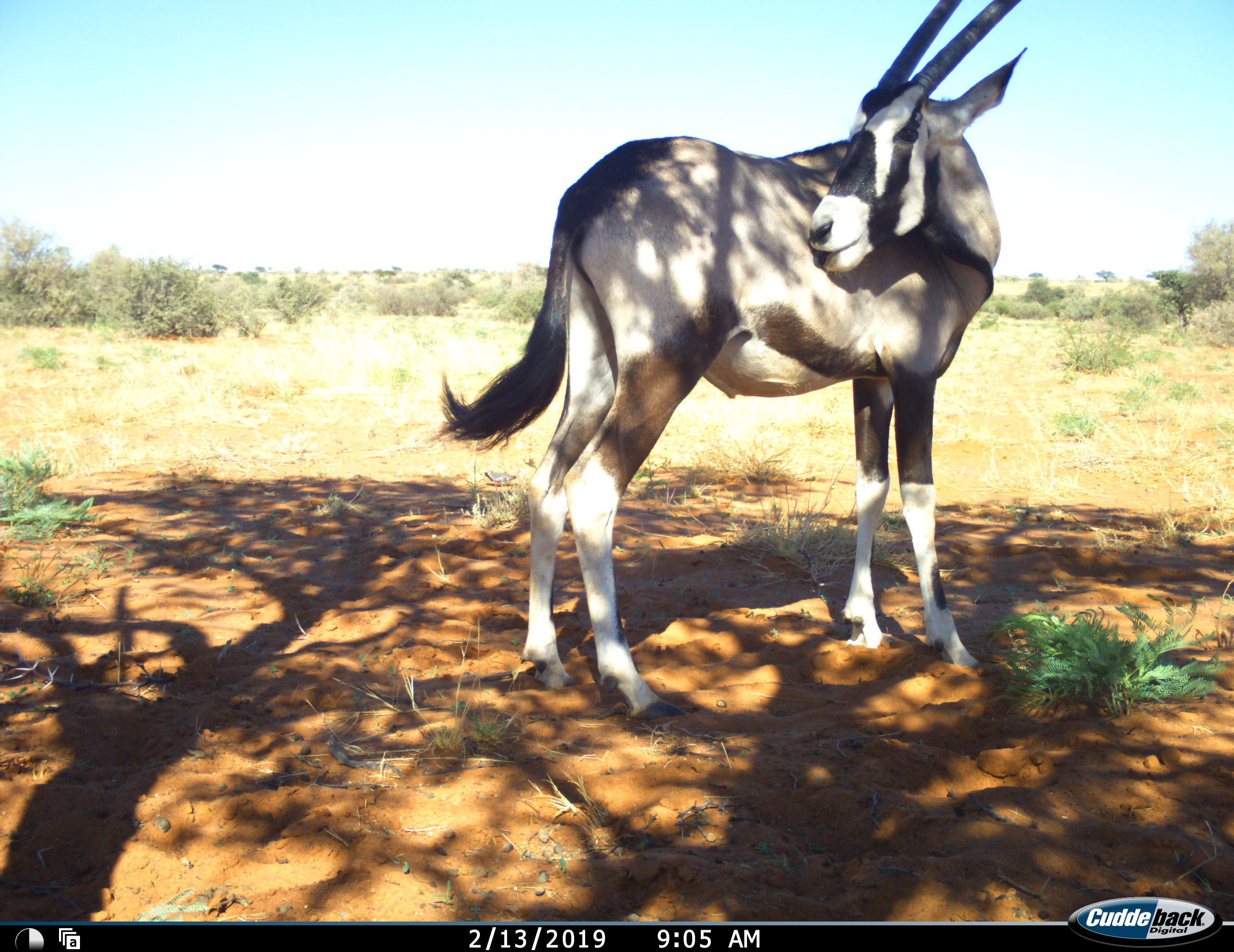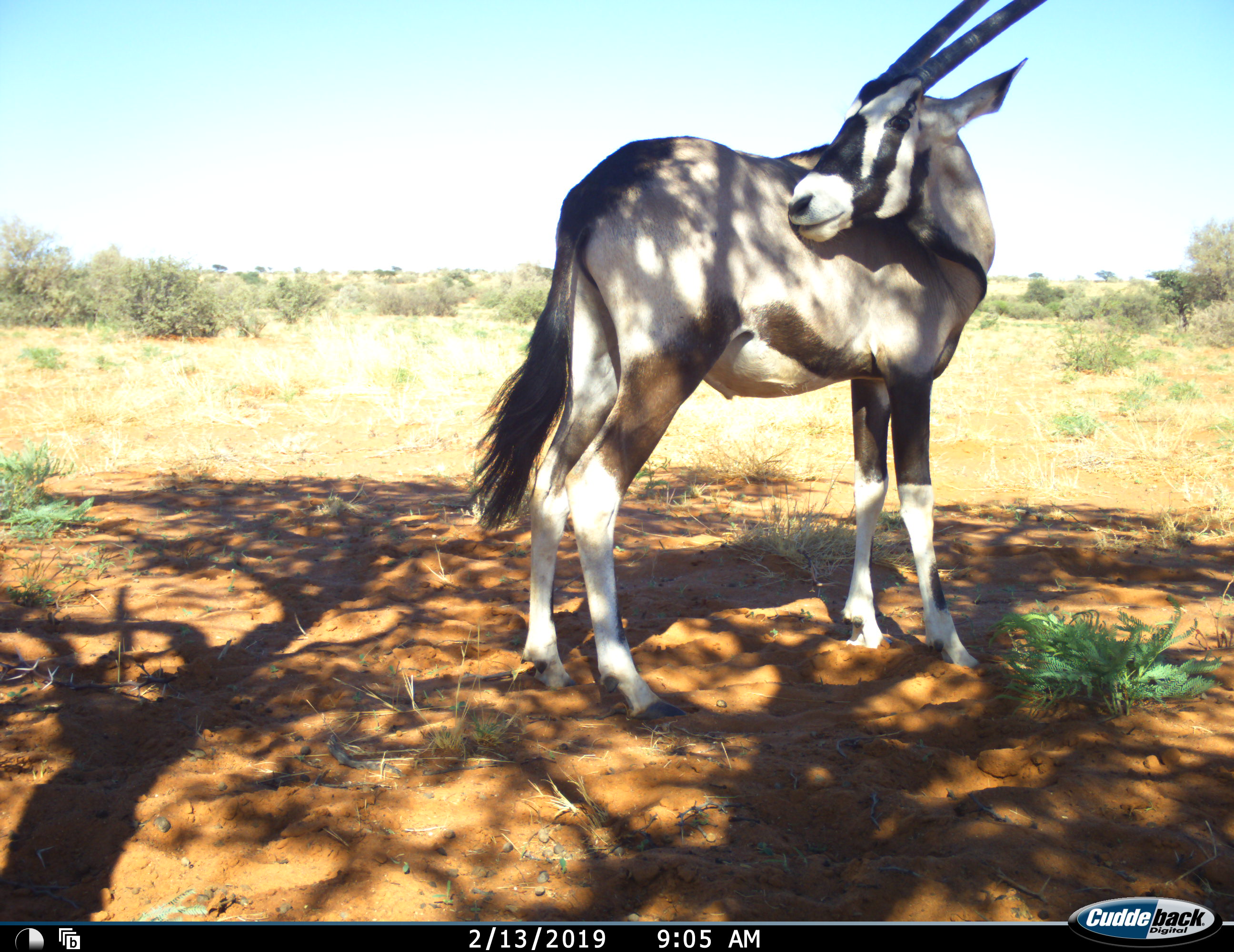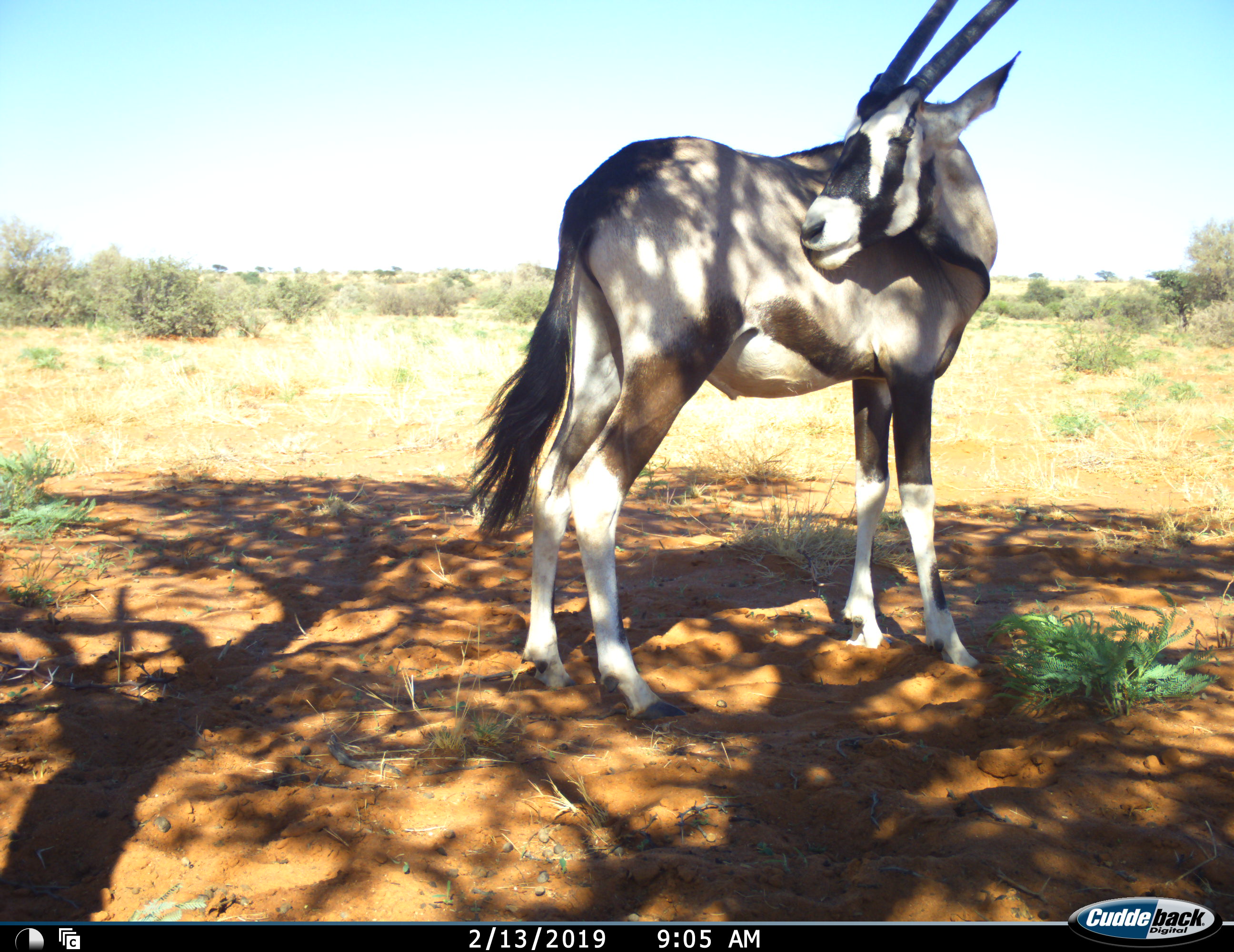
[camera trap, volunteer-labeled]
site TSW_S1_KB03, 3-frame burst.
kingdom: Animalia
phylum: Chordata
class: Mammalia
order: Artiodactyla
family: Bovidae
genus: Oryx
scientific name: Oryx gazella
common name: gemsbok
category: oryx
Oryx (gemsbok) (Oryx gazella), count 1. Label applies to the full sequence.